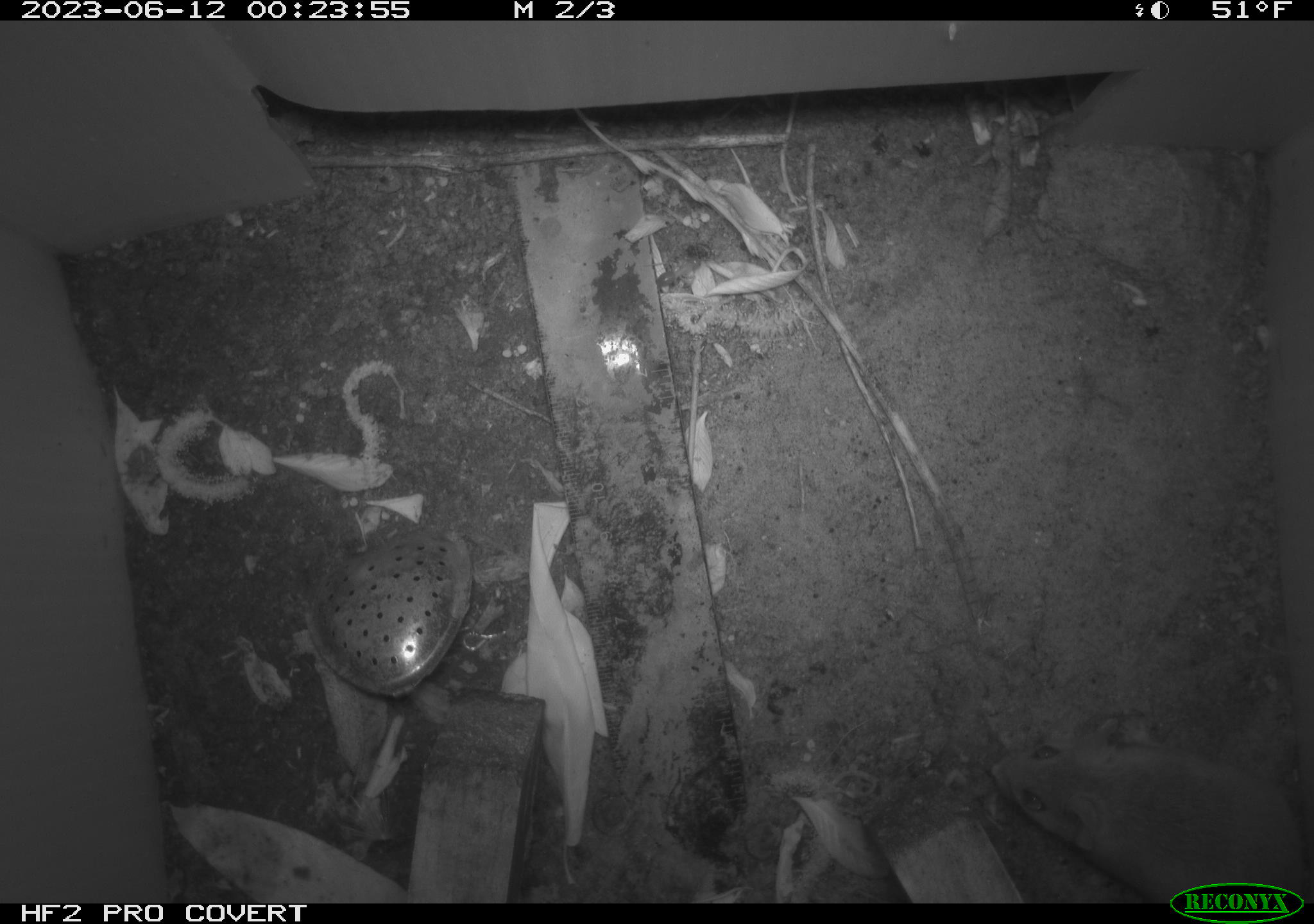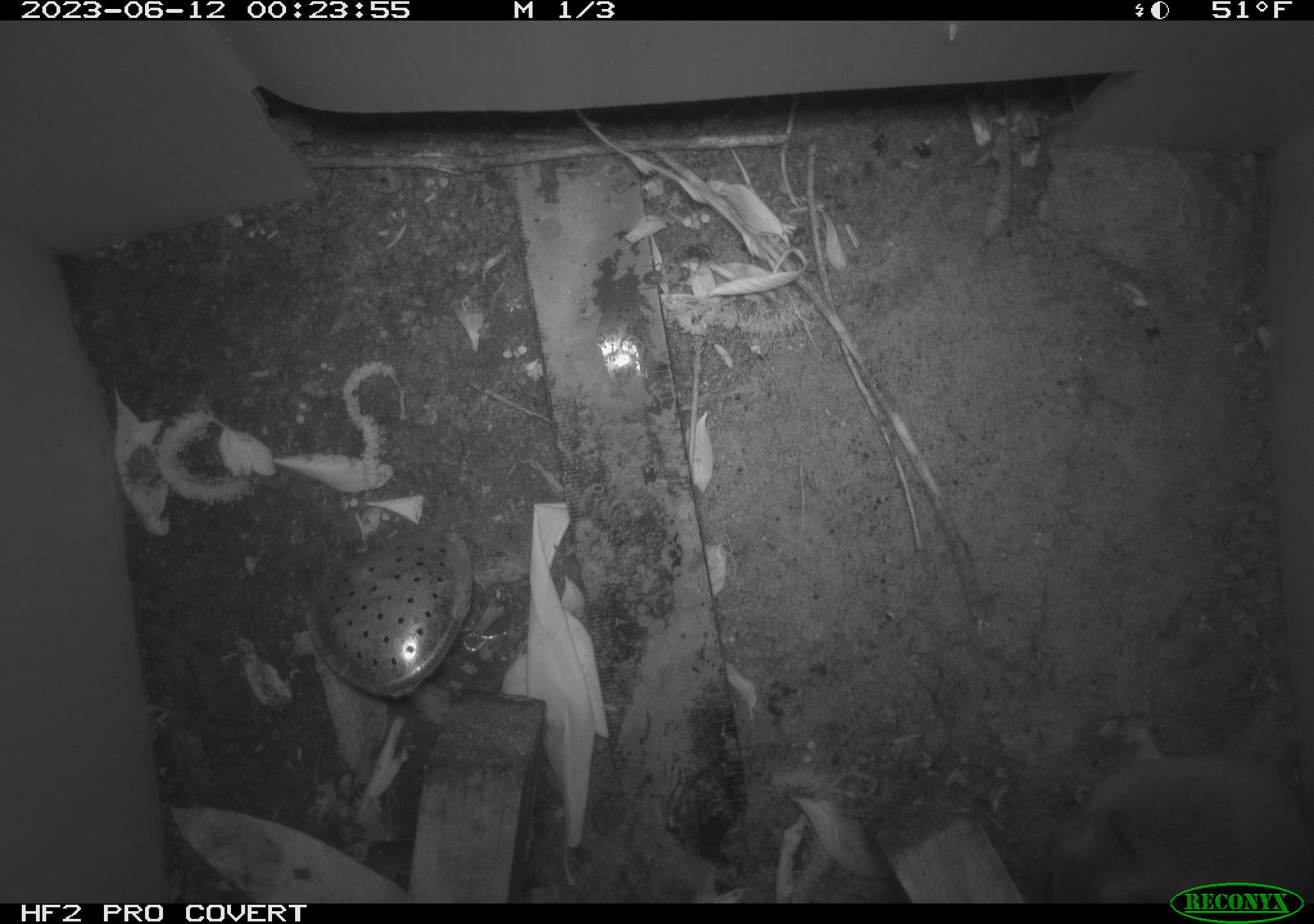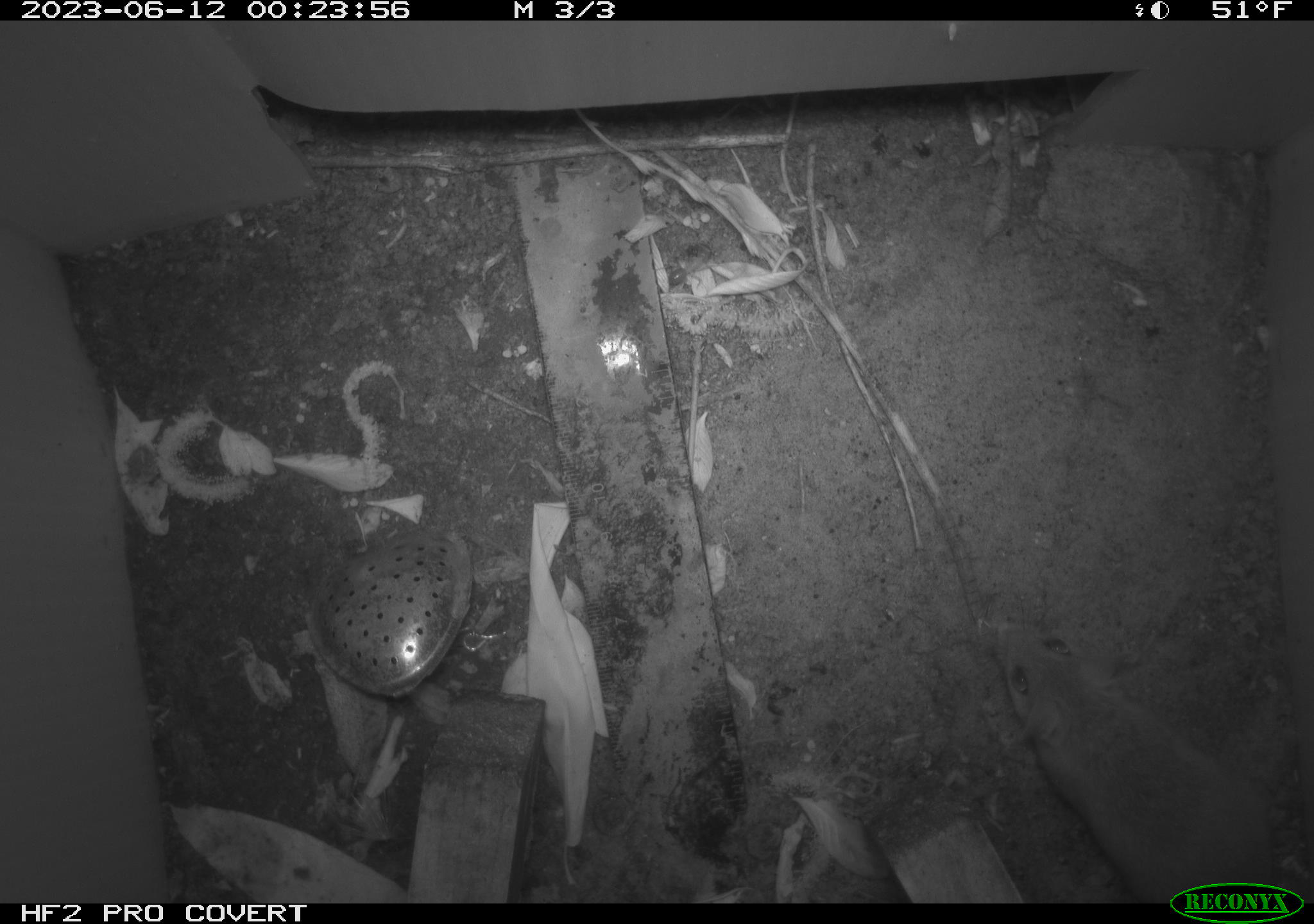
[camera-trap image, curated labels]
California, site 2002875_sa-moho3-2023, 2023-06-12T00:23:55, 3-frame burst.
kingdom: Animalia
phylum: Chordata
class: Mammalia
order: Rodentia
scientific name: Rodentia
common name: mouse species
Mouse species (Rodentia).